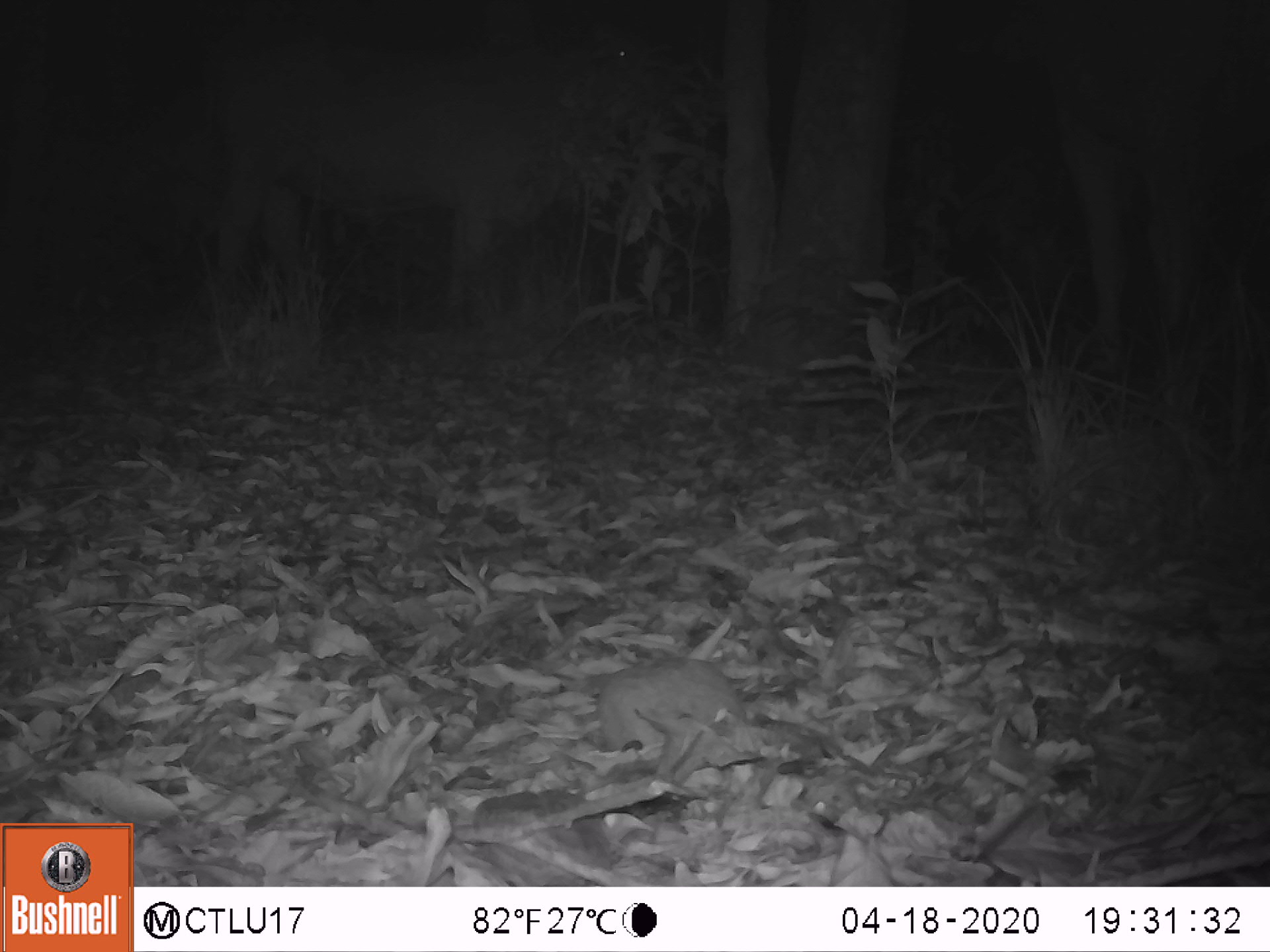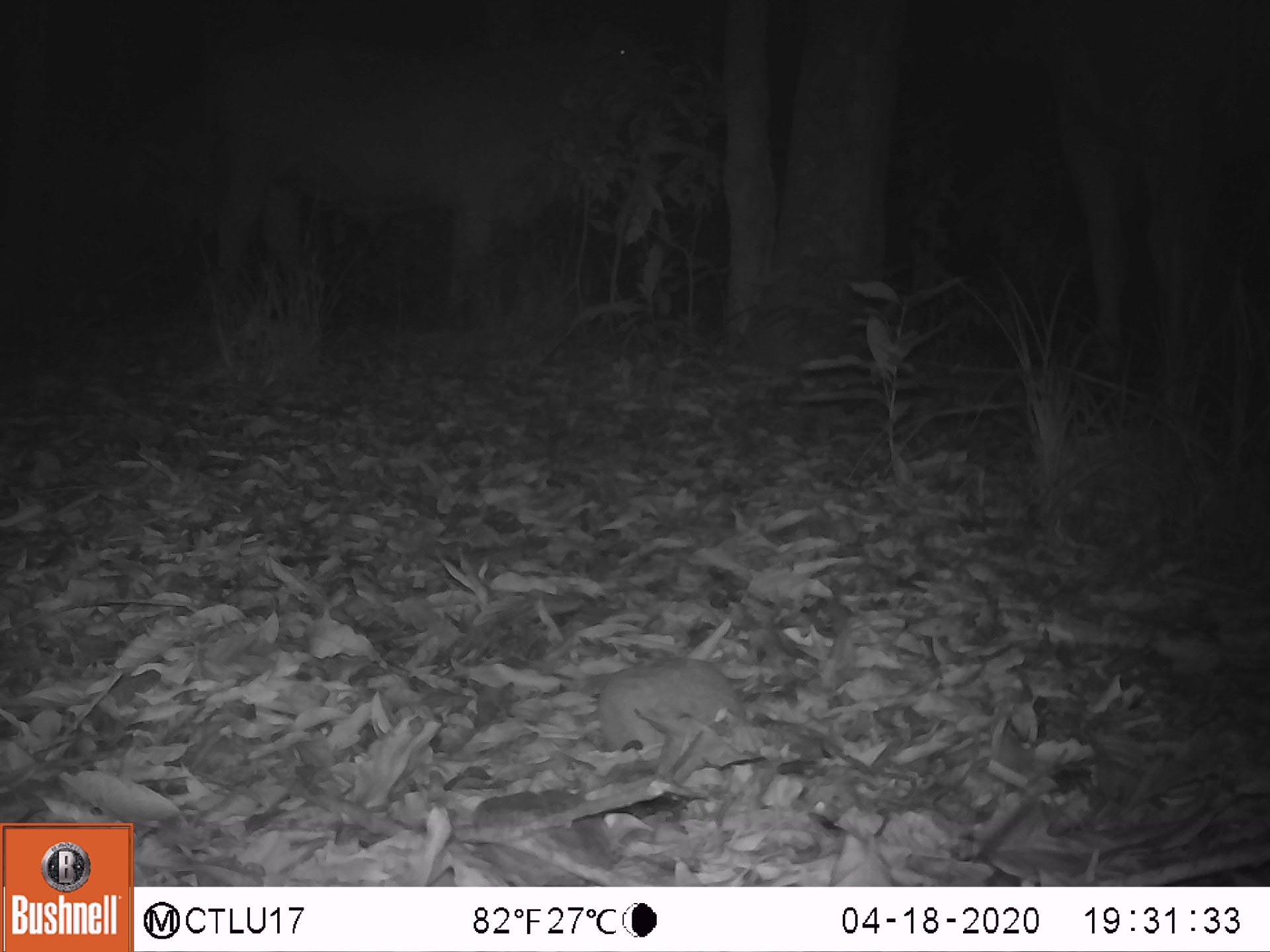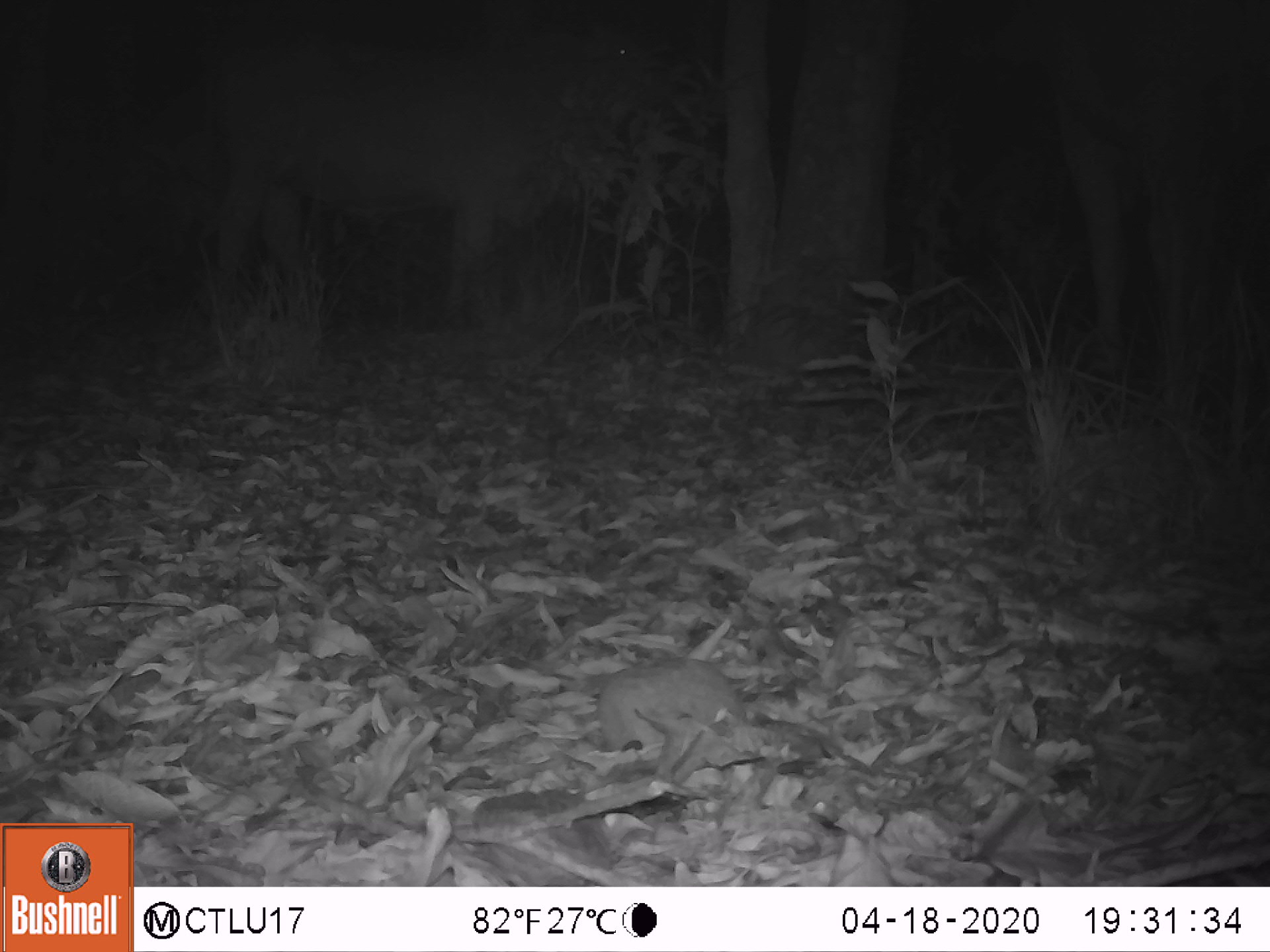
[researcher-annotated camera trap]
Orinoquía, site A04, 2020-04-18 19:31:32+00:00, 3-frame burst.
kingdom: Animalia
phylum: Chordata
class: Mammalia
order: Artiodactyla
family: Bovidae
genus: Bos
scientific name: Bos taurus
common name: cow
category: cattle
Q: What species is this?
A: Cattle (cow) (Bos taurus).